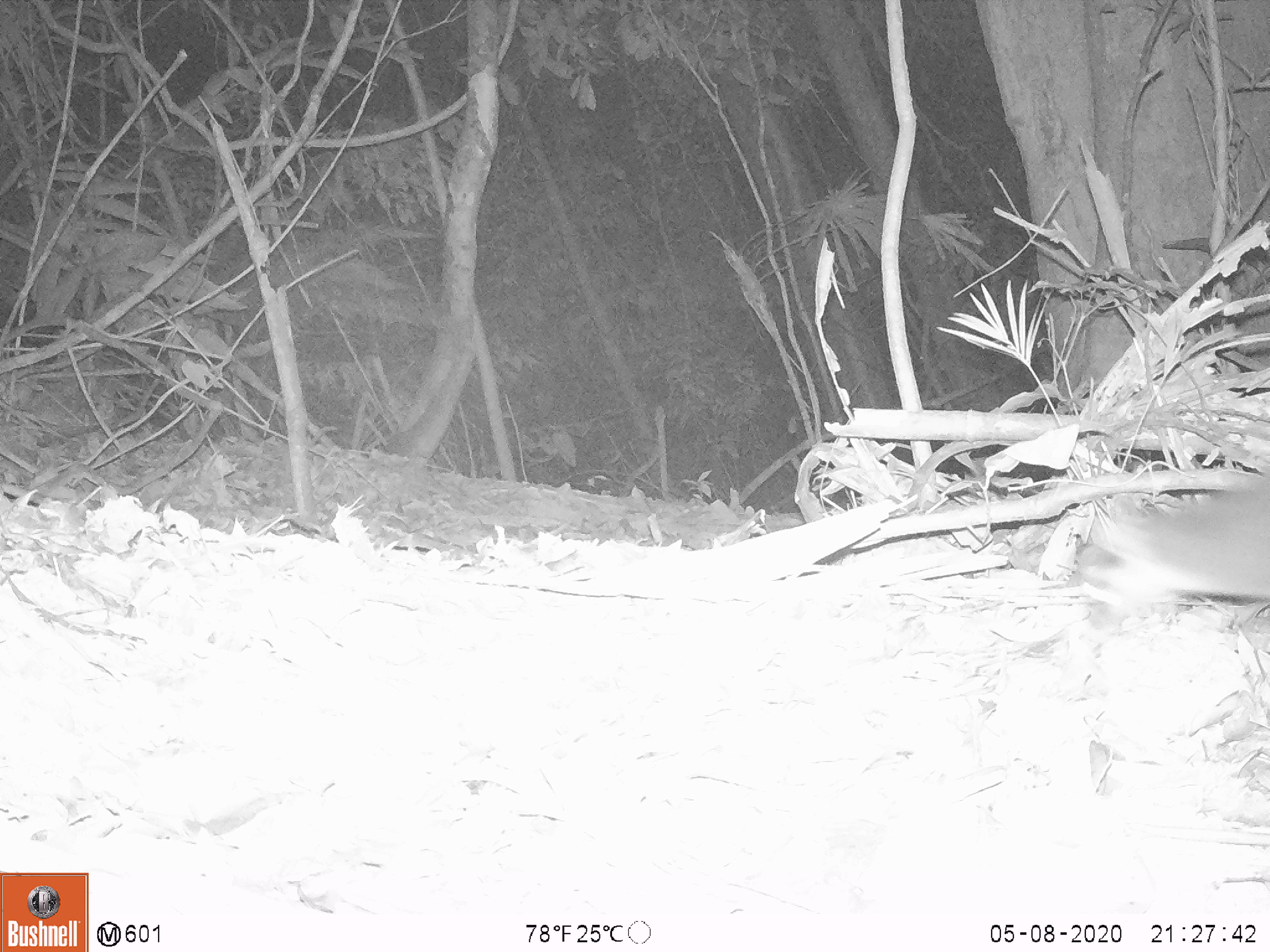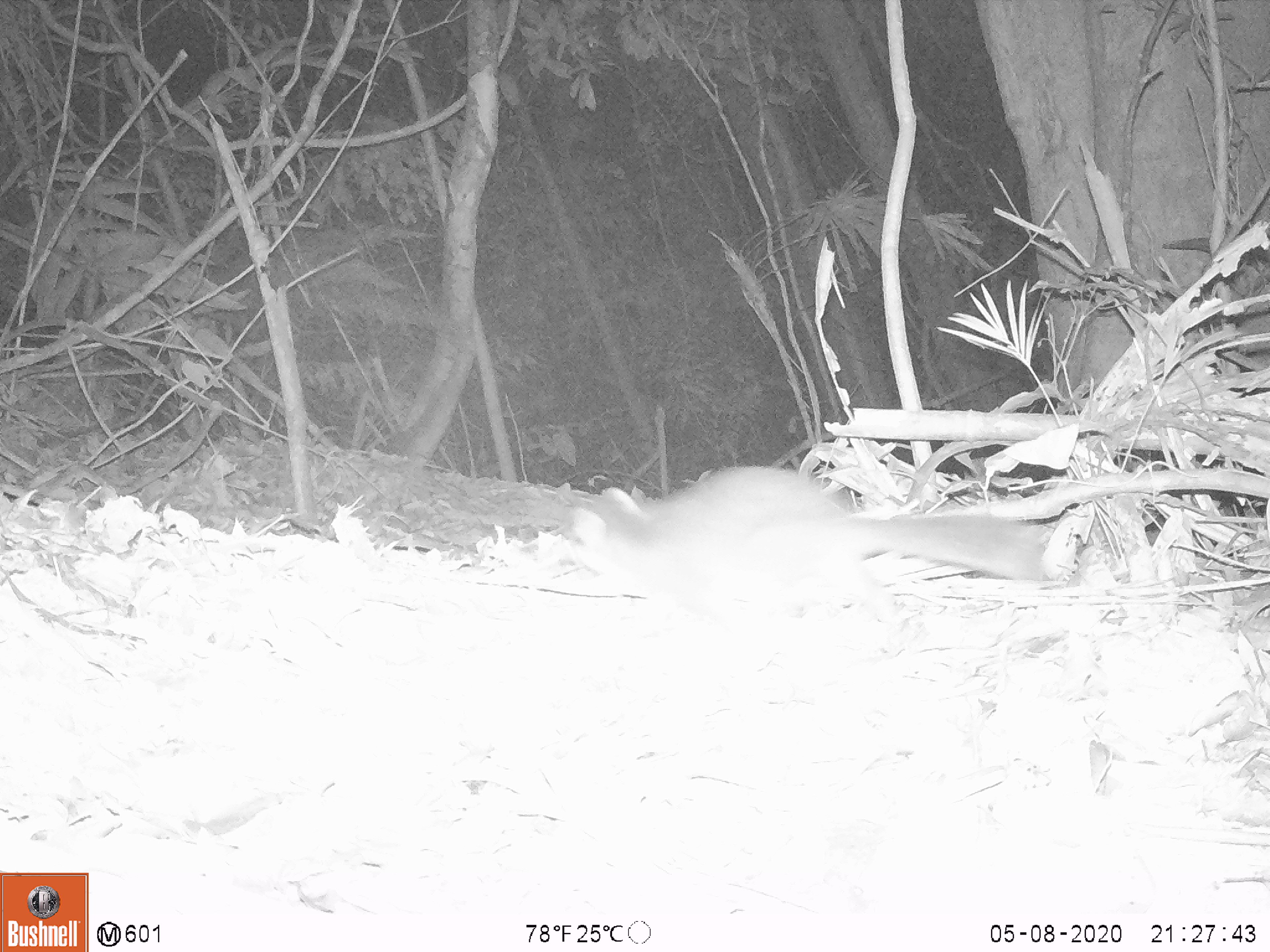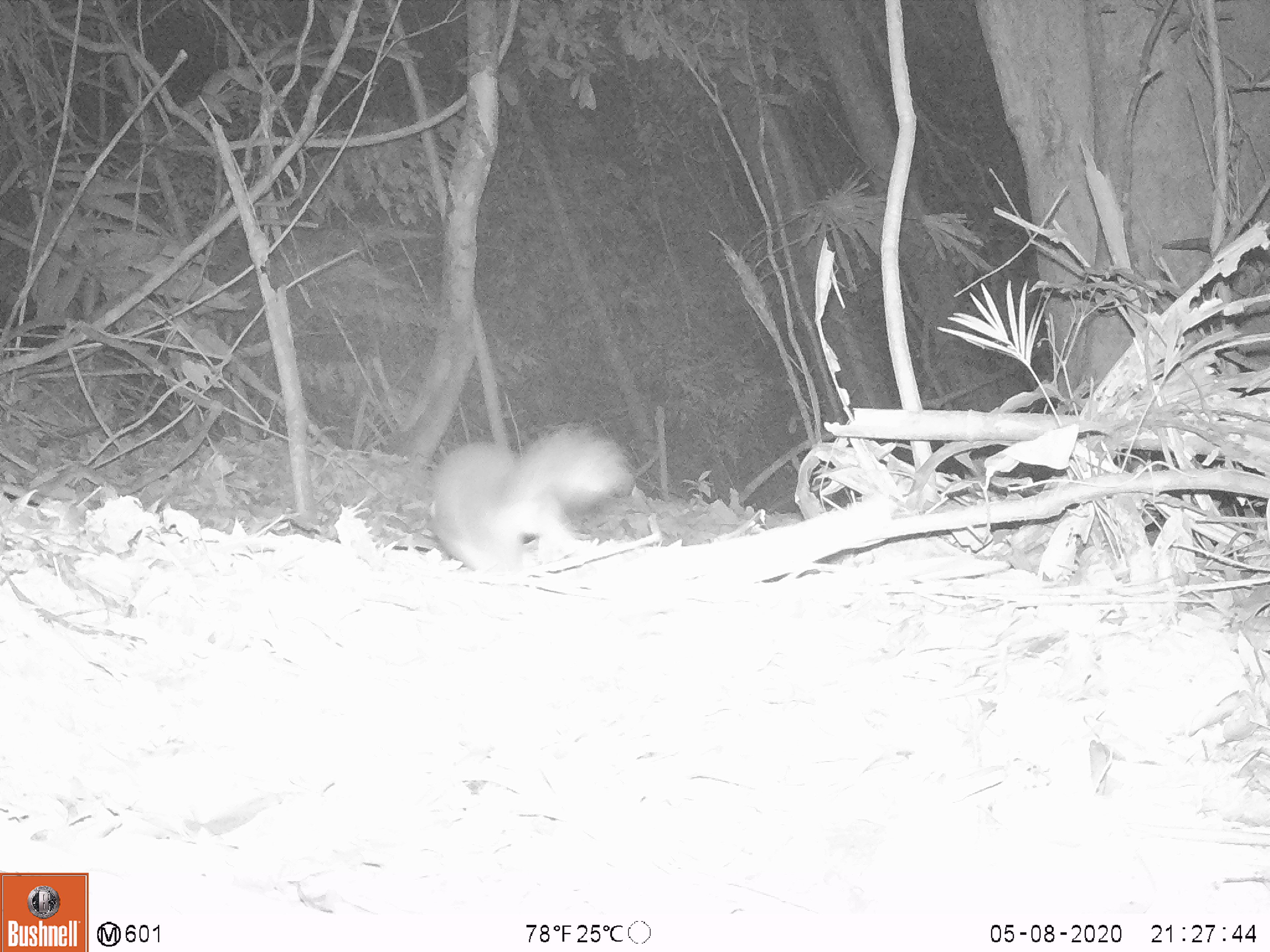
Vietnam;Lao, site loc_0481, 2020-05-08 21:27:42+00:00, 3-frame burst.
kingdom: Animalia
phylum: Chordata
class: Mammalia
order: Carnivora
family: Mustelidae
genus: Melogale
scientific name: Melogale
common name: ferret badger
Ferret badger (Melogale). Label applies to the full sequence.